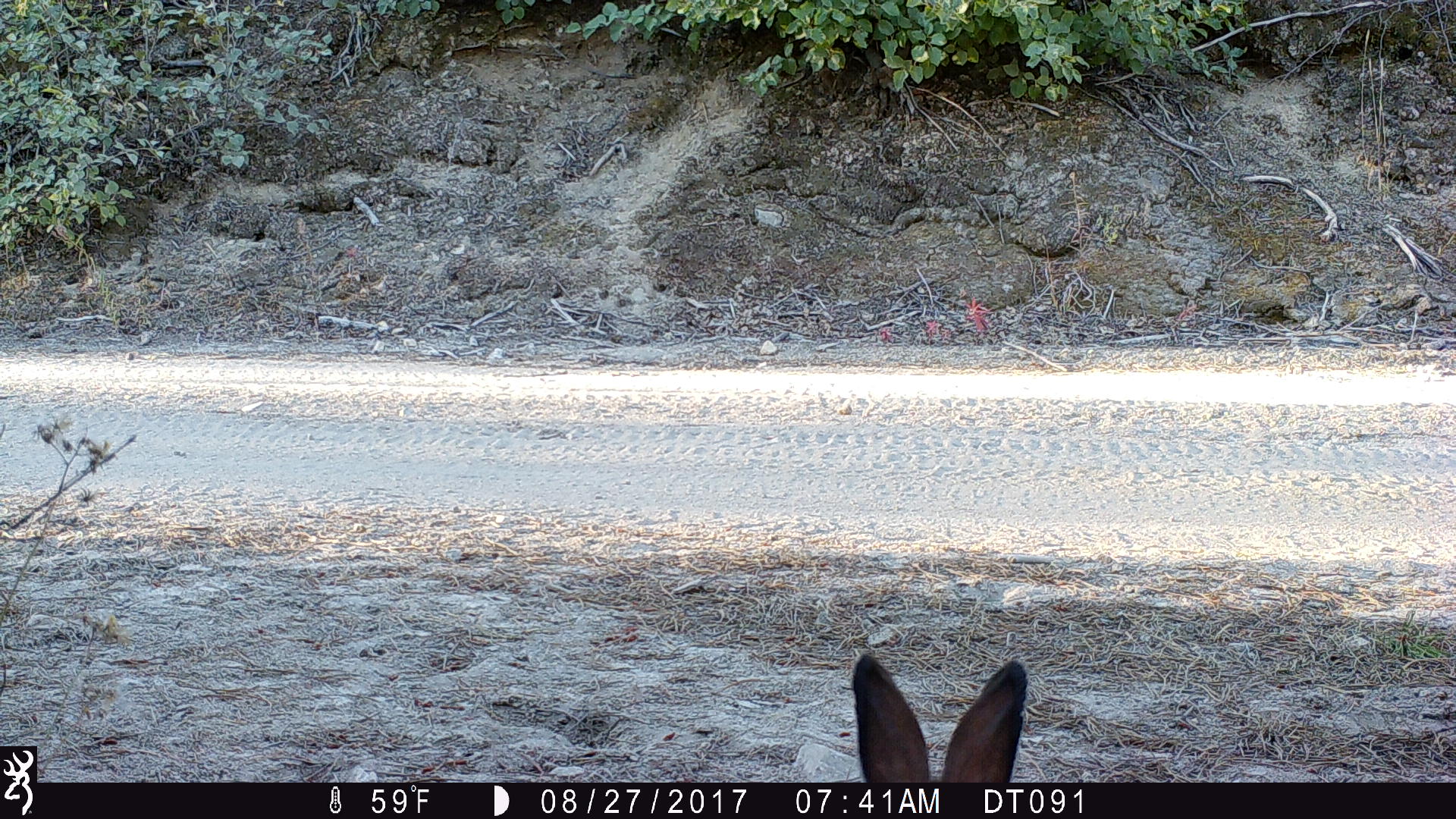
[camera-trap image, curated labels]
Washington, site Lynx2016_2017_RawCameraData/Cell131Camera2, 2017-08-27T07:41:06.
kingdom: Animalia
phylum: Chordata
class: Mammalia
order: Lagomorpha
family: Leporidae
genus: Lepus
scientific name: Lepus americanus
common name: snowshoe hare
Lepus americanus (snowshoe hare). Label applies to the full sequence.